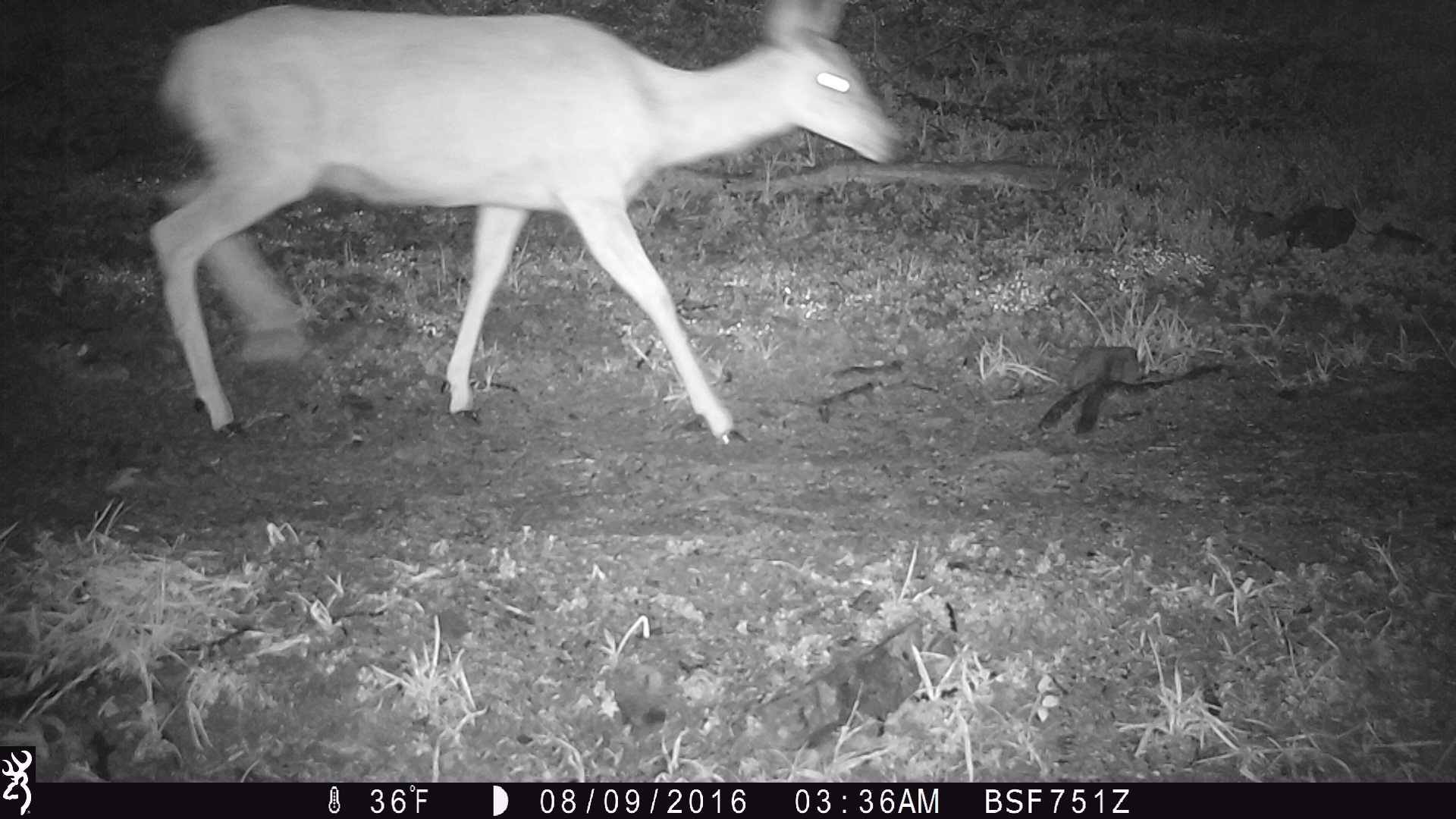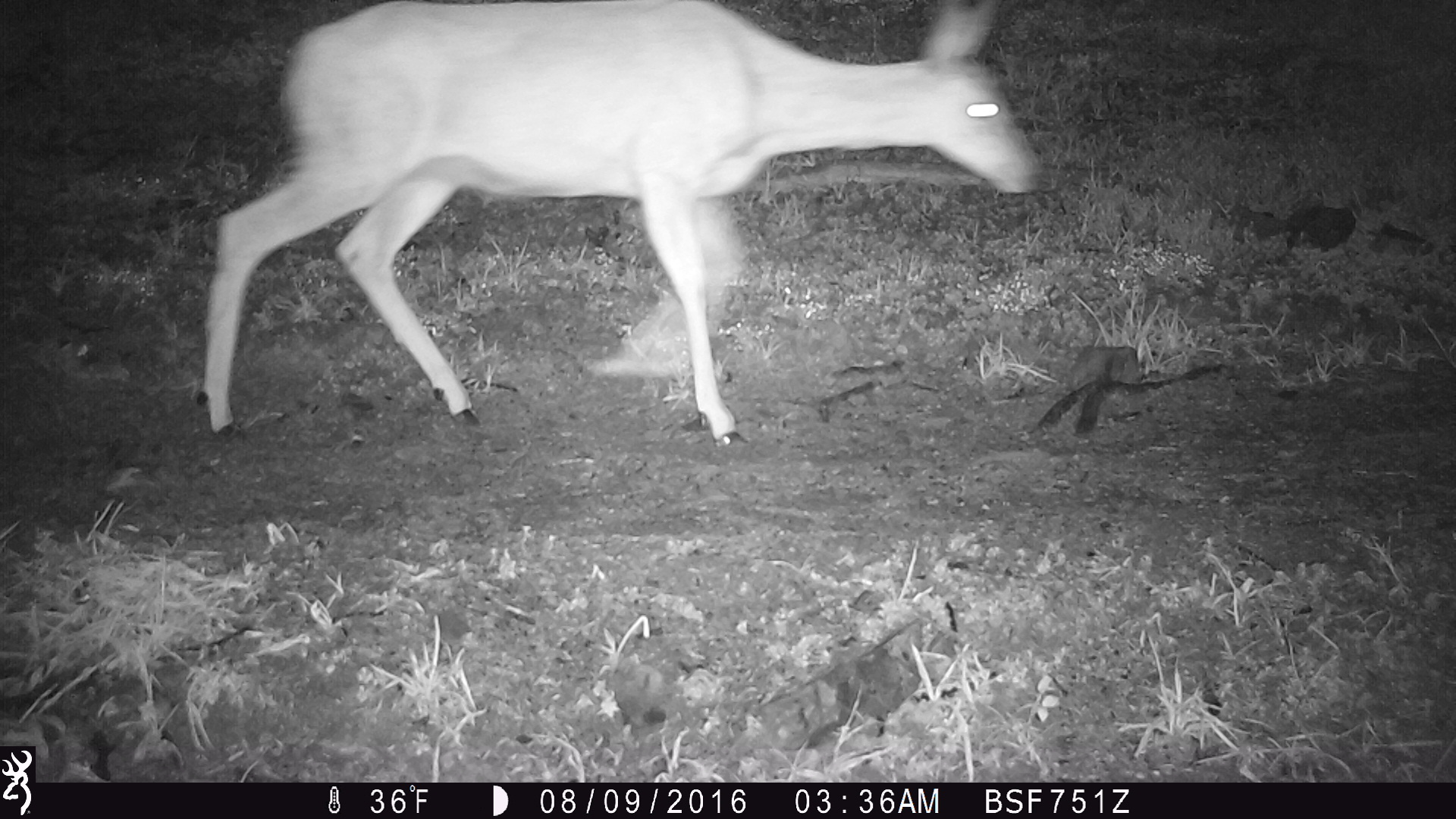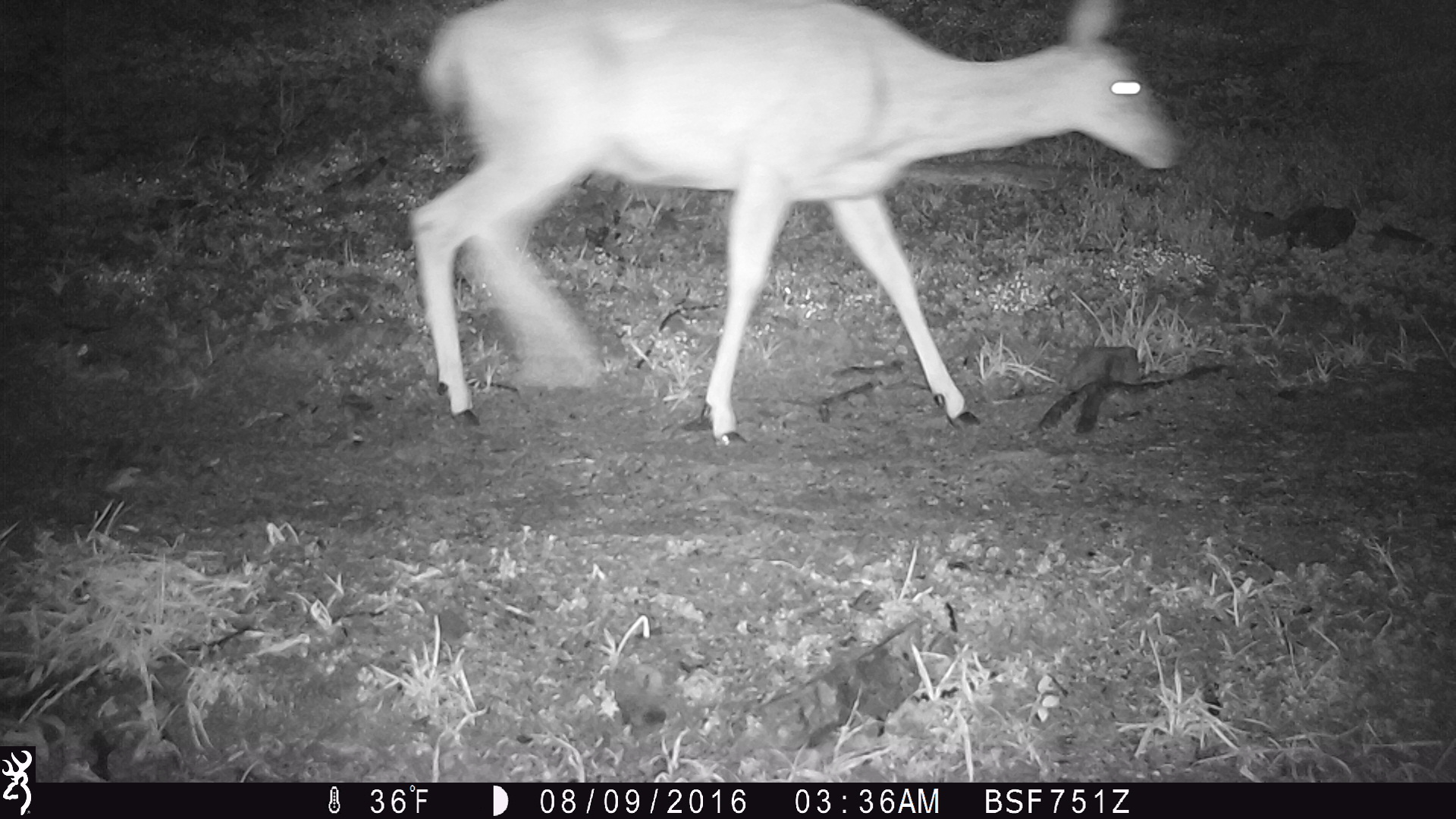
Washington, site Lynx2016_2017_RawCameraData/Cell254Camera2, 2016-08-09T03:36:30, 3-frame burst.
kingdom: Animalia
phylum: Chordata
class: Mammalia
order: Artiodactyla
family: Cervidae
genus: Odocoileus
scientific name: Odocoileus hemionus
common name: mule deer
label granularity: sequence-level